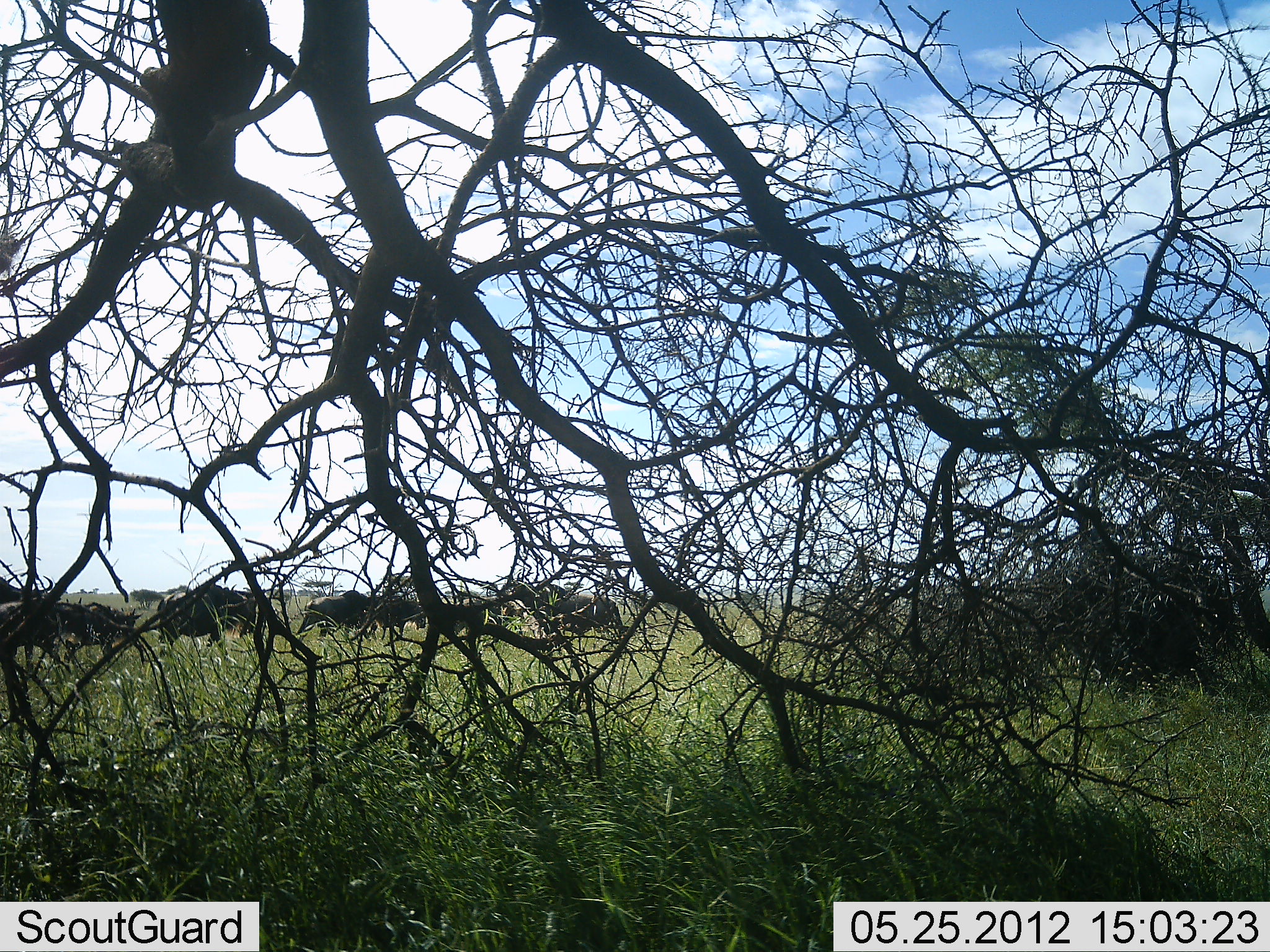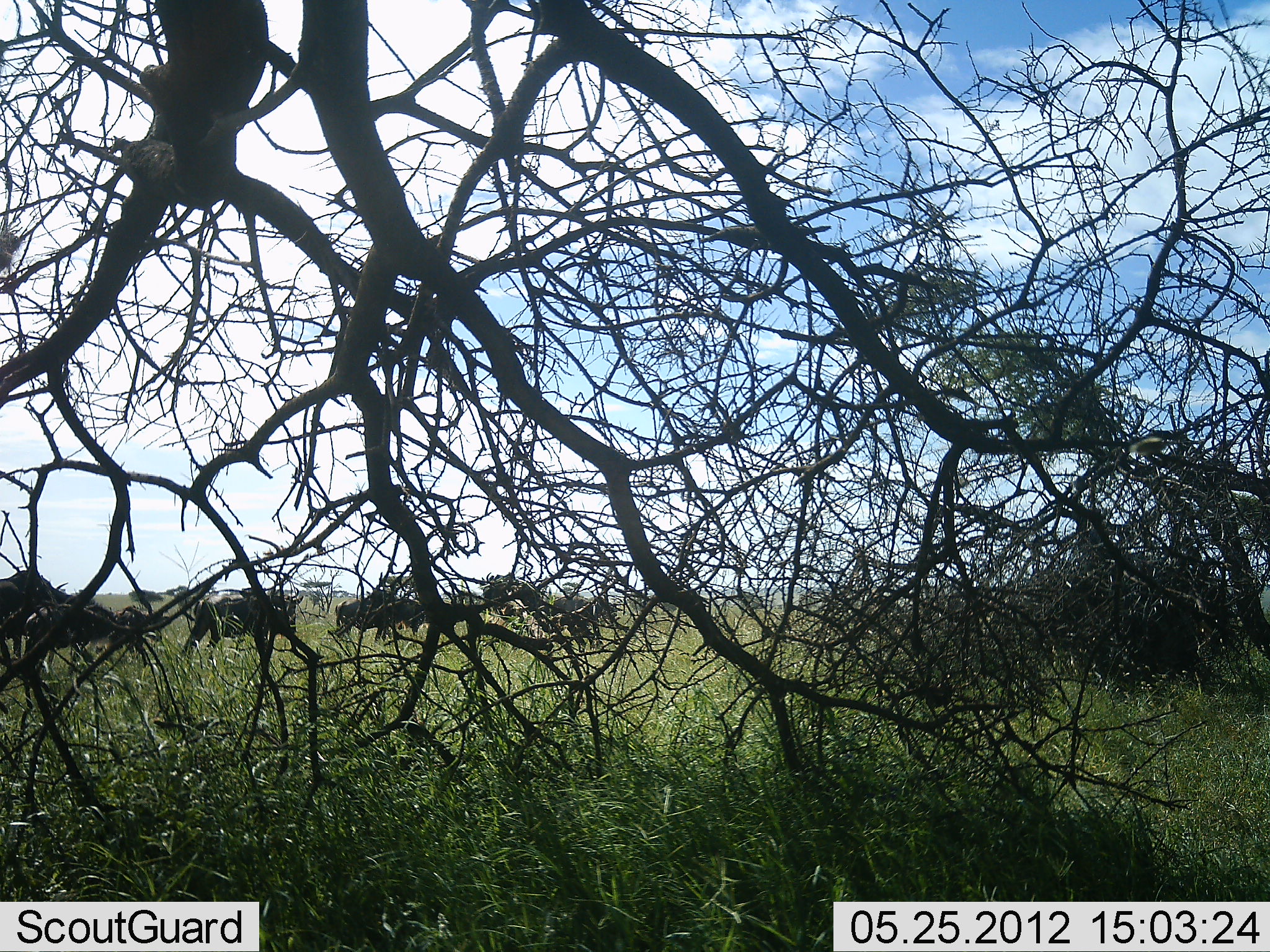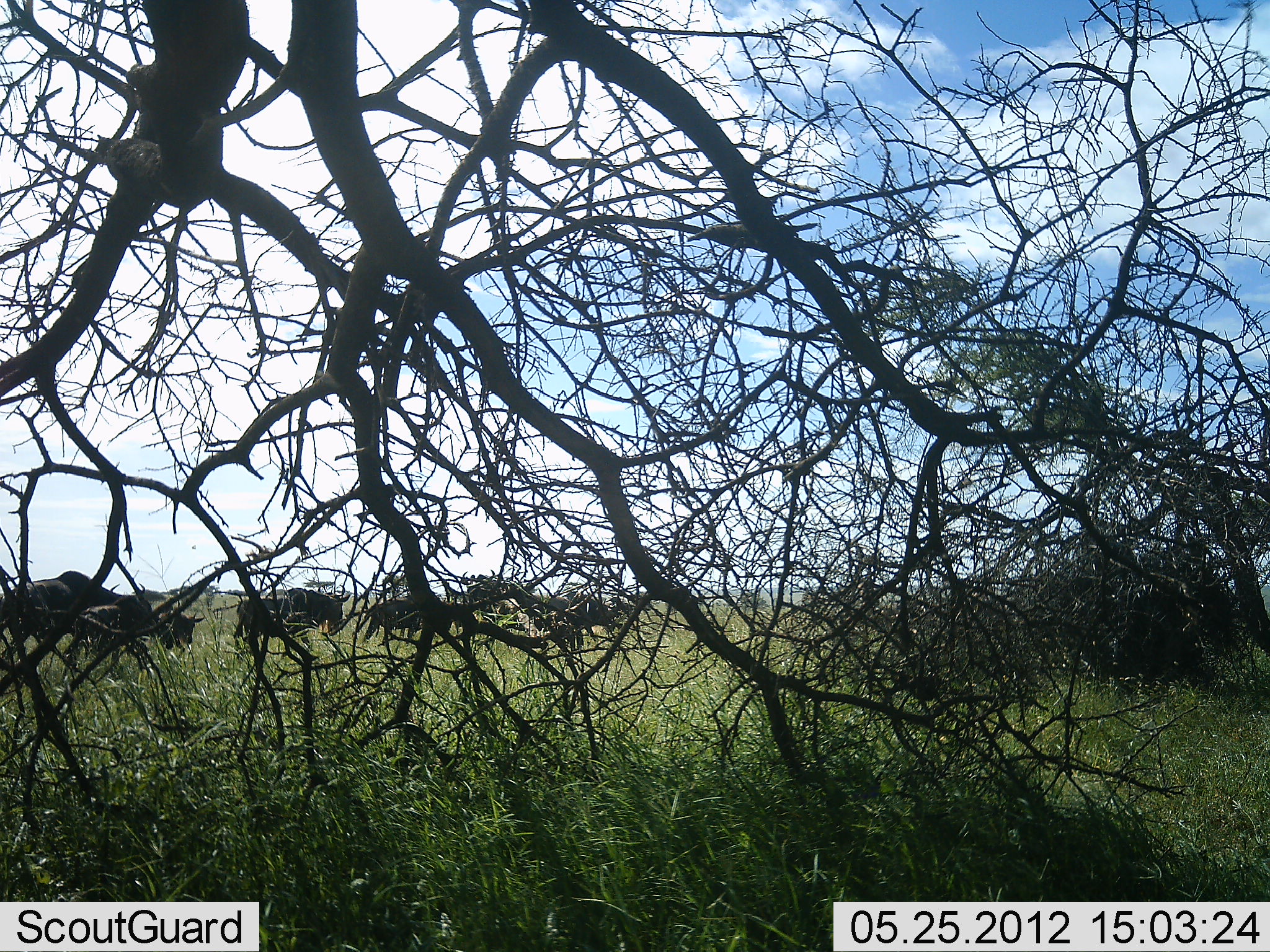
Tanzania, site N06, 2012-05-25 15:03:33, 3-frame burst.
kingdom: Animalia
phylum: Chordata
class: Mammalia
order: Artiodactyla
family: Bovidae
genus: Connochaetes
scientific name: Connochaetes taurinus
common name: blue wildebeest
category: wildebeest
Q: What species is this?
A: Wildebeest (blue wildebeest) (Connochaetes taurinus).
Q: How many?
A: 6.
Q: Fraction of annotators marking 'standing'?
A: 12%.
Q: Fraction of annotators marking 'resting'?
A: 12%.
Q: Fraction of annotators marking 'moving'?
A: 100%.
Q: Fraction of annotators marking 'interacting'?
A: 0%.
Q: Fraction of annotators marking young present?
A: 12%.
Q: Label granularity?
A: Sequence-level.